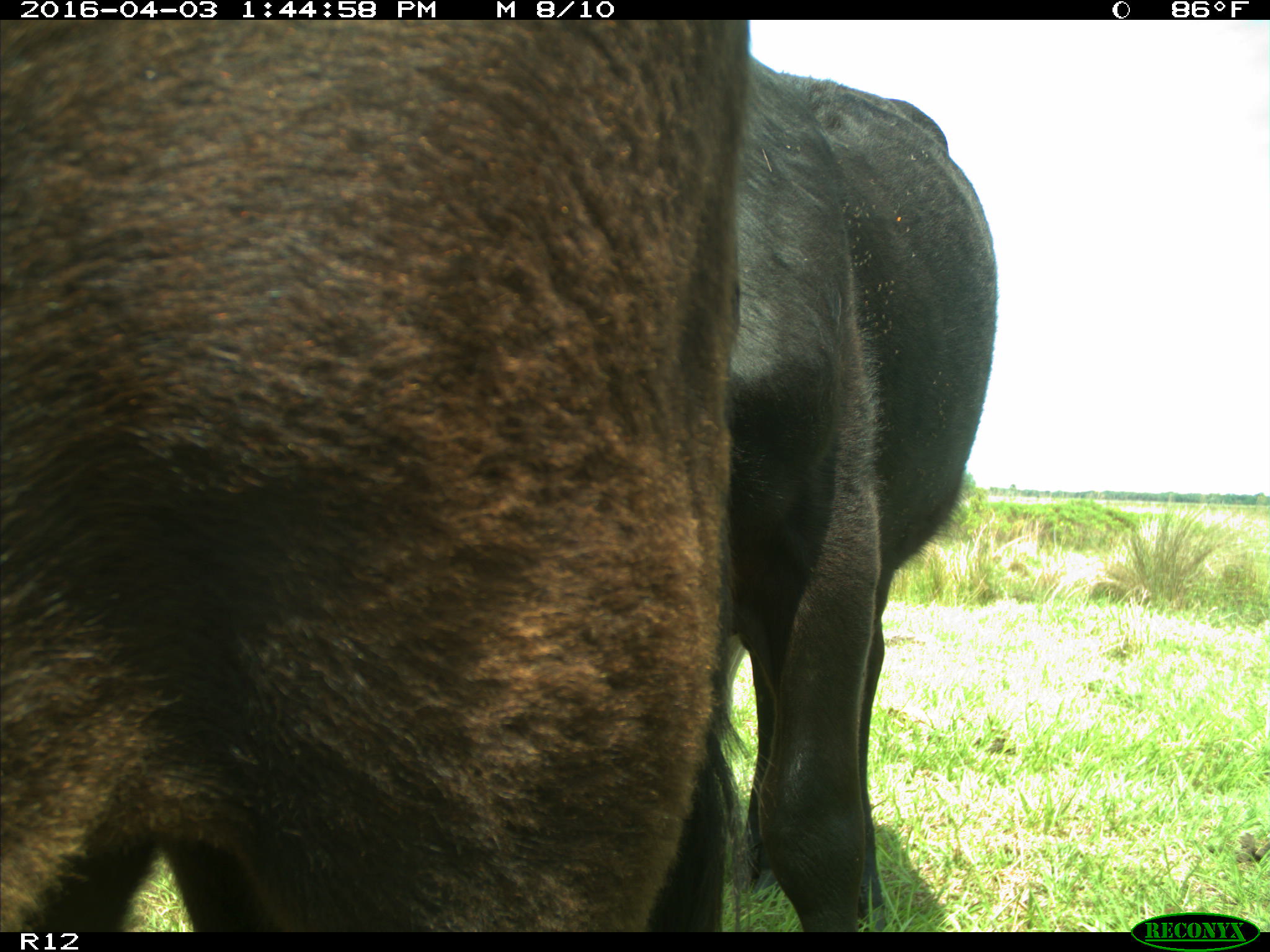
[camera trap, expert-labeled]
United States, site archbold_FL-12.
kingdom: Animalia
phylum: Chordata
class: Mammalia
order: Artiodactyla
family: Bovidae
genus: Bos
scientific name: Bos taurus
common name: domestic cow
Bos taurus (domestic cow).